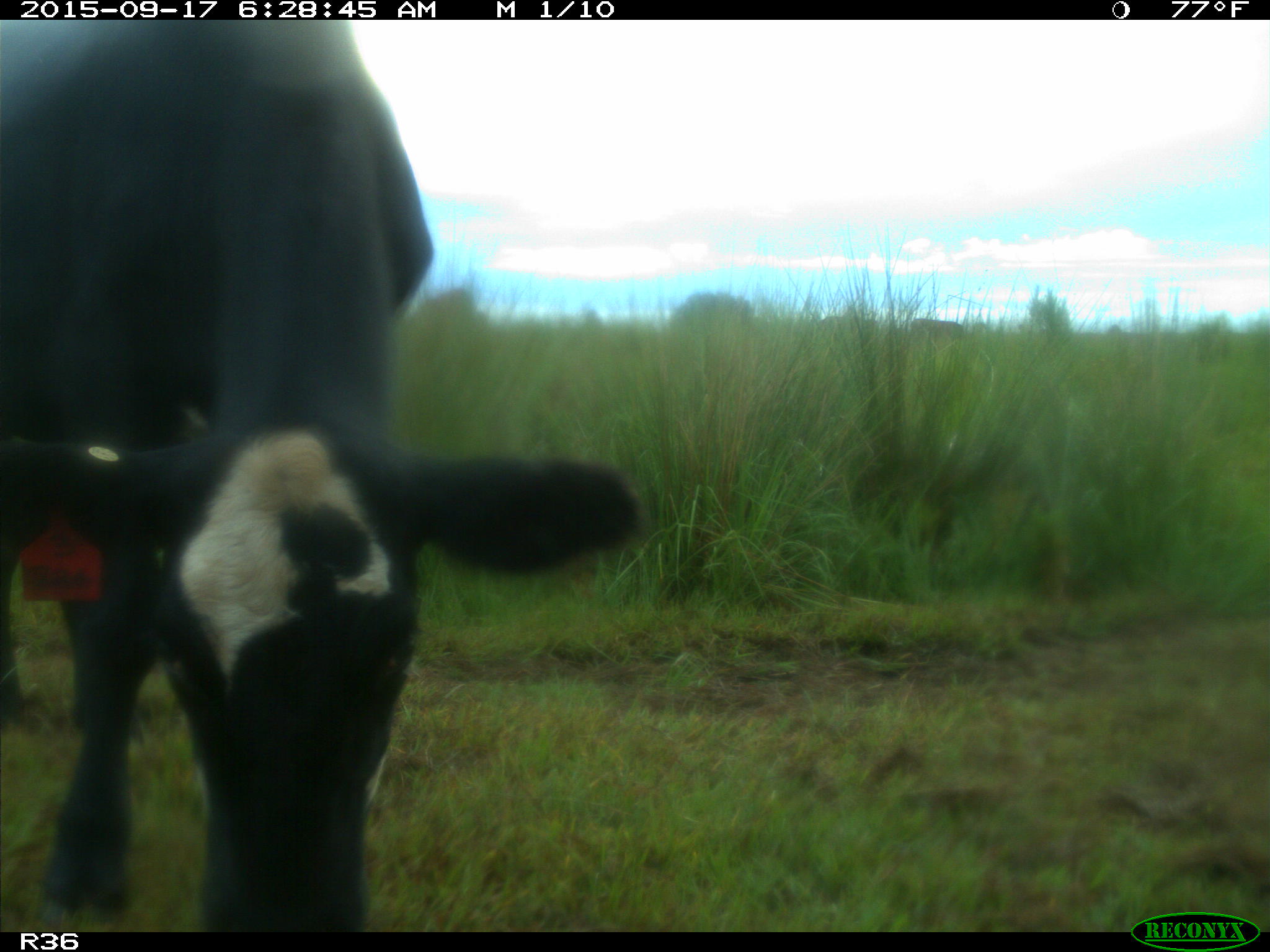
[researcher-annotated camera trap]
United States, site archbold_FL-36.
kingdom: Animalia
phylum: Chordata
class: Mammalia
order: Artiodactyla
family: Bovidae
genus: Bos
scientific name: Bos taurus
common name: domestic cow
Bos taurus (domestic cow).